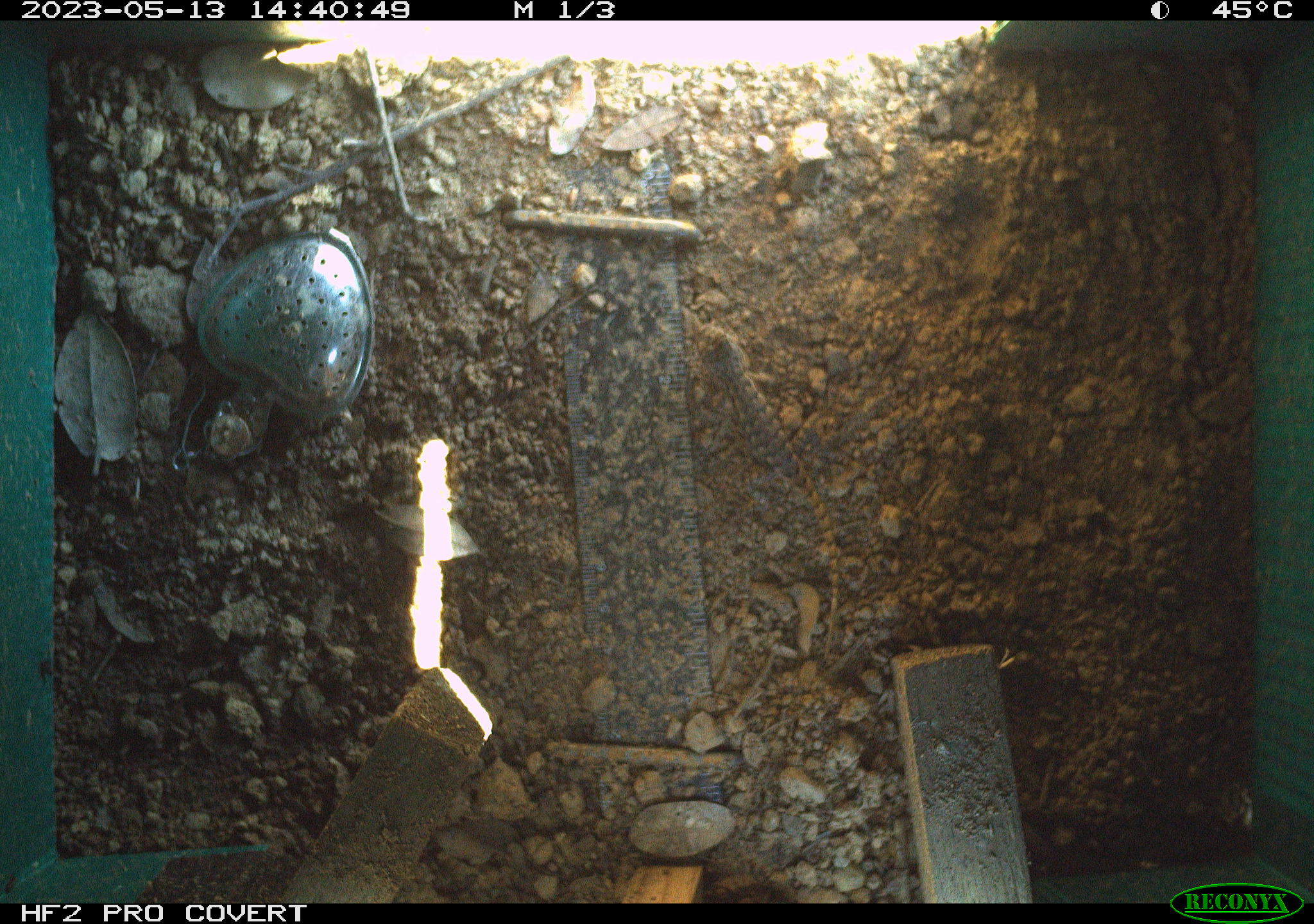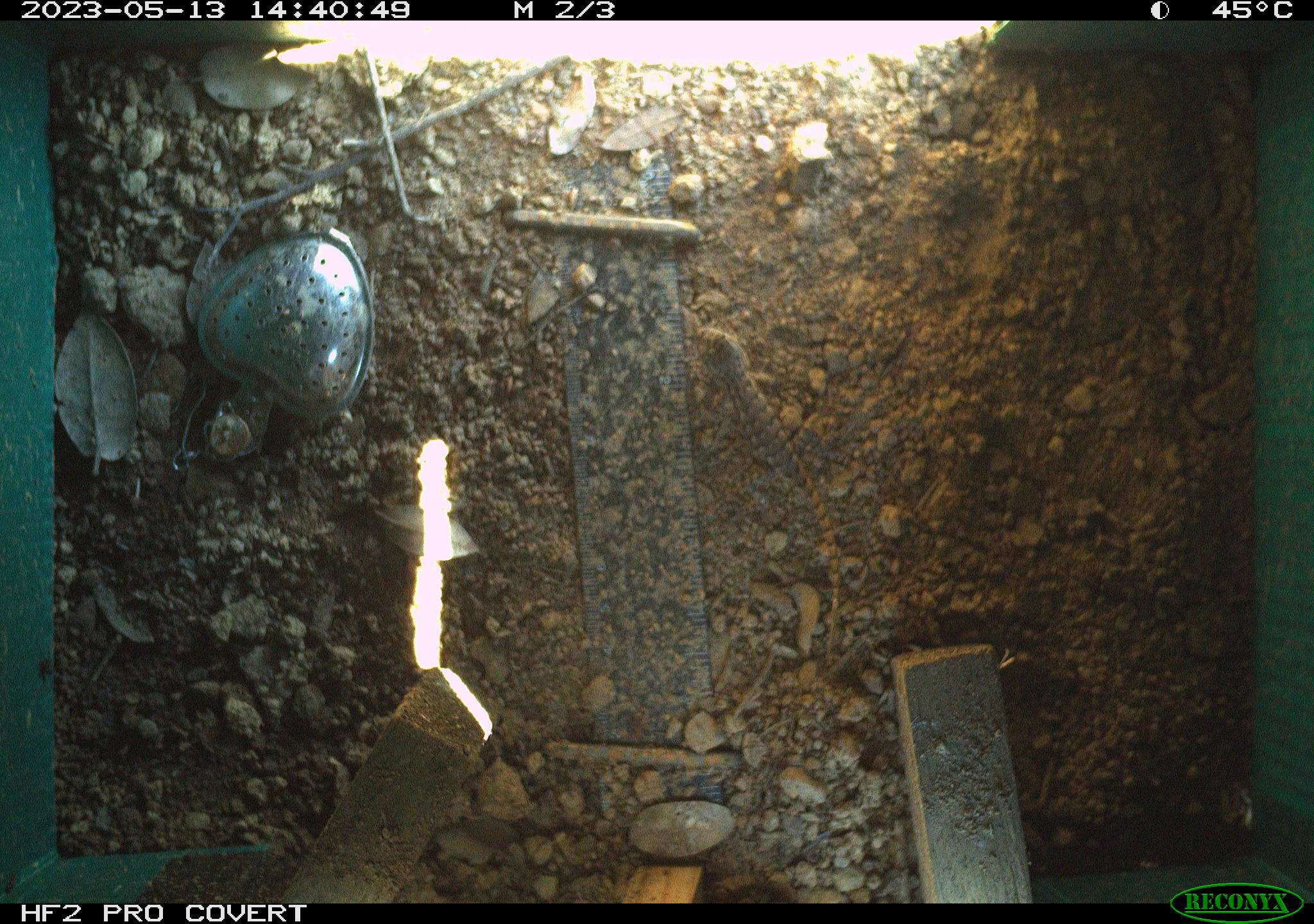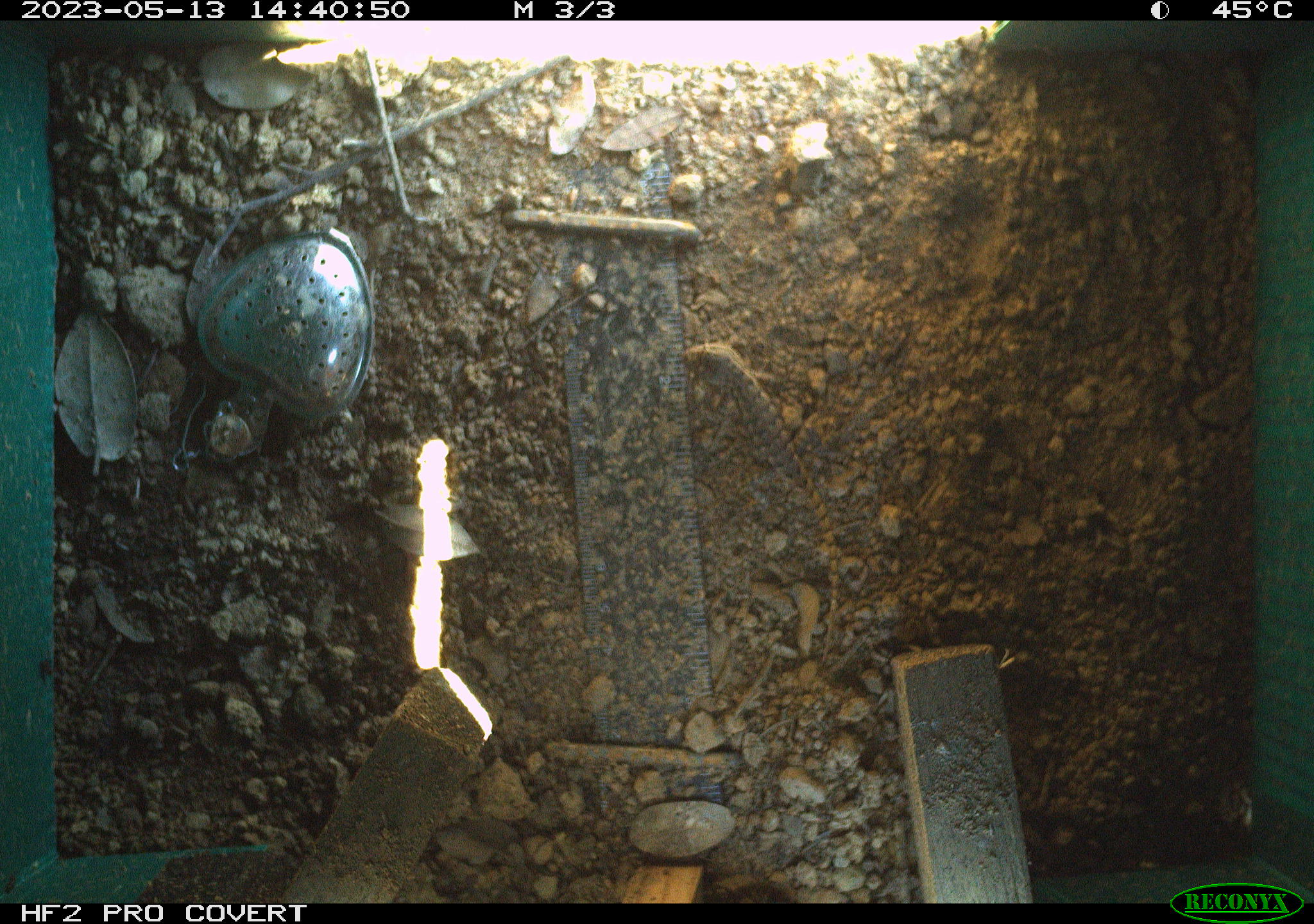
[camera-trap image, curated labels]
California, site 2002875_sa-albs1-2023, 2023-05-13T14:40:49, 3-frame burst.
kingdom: Animalia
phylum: Chordata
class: Reptilia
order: Squamata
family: Phrynosomatidae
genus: Sceloporus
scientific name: Sceloporus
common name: spiny lizards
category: sceloporus species